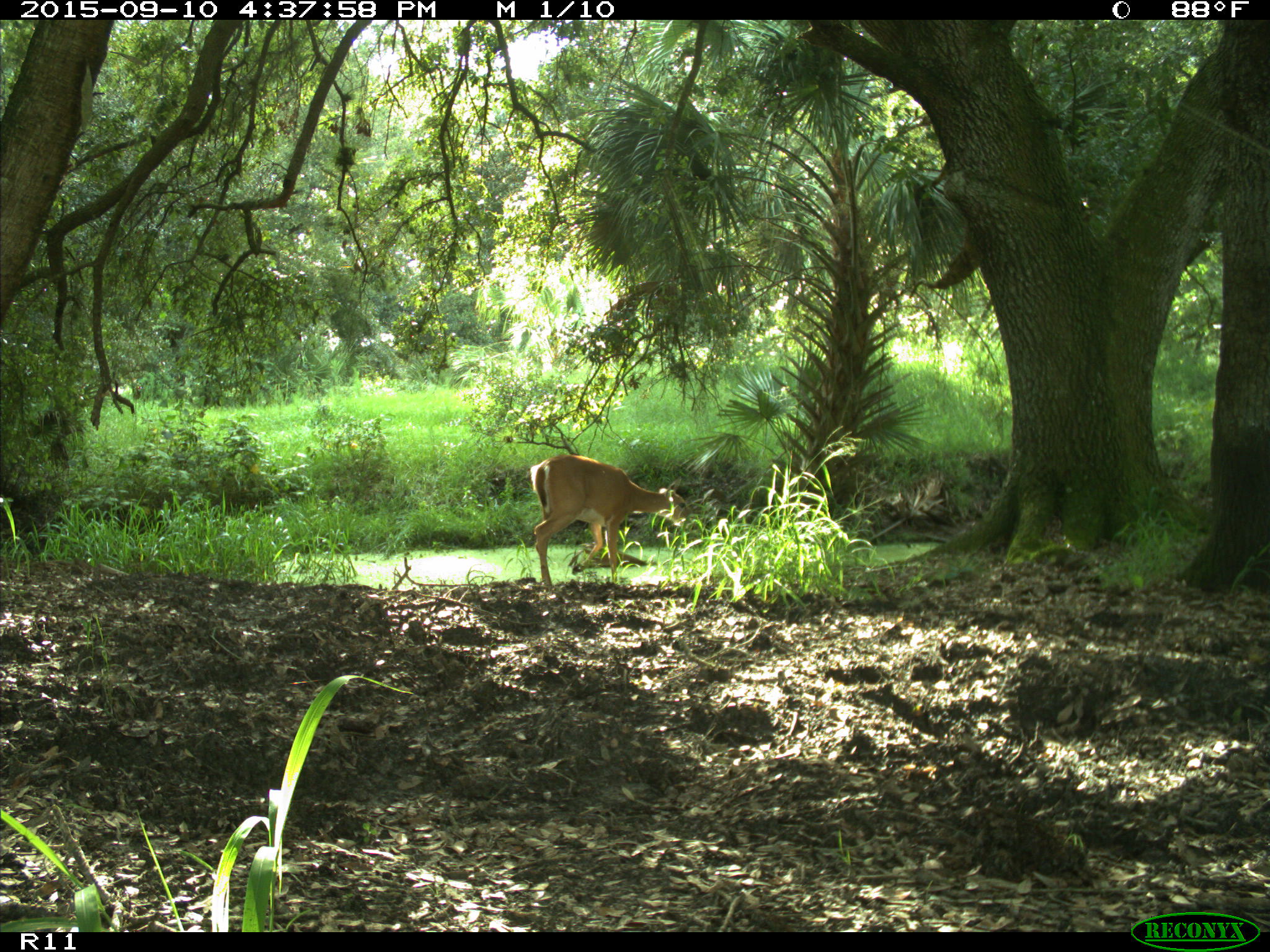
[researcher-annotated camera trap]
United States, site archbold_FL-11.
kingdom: Animalia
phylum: Chordata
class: Mammalia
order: Artiodactyla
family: Cervidae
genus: Odocoileus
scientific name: Odocoileus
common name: deer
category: unidentified deer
Unidentified deer (deer) (Odocoileus).